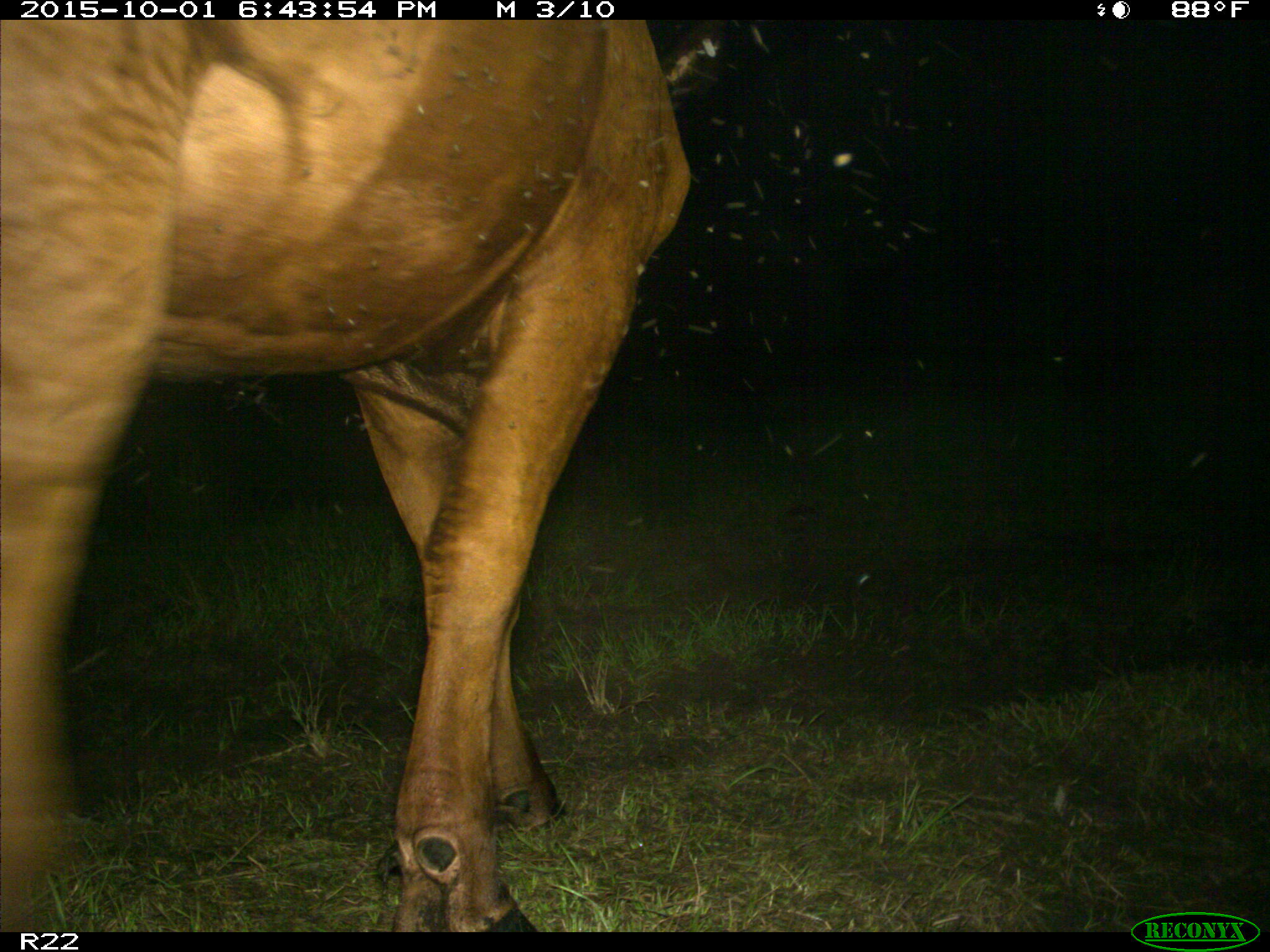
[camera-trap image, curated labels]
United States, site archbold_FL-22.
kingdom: Animalia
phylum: Chordata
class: Mammalia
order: Artiodactyla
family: Bovidae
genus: Bos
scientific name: Bos taurus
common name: domestic cow